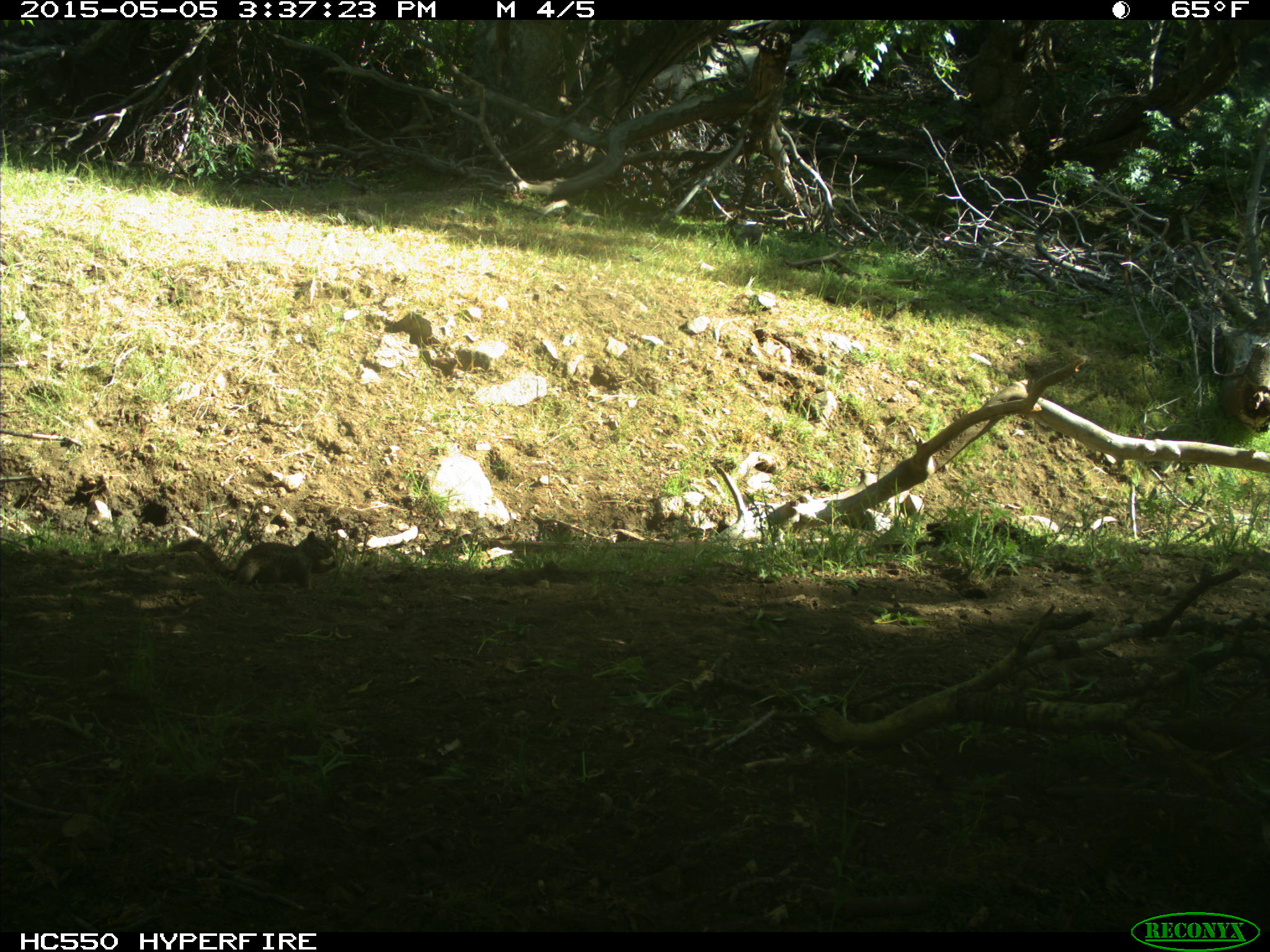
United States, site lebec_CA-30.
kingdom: Animalia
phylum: Chordata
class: Mammalia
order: Rodentia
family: Sciuridae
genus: Otospermophilus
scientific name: Otospermophilus beecheyi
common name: california ground squirrel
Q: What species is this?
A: Otospermophilus beecheyi (california ground squirrel).